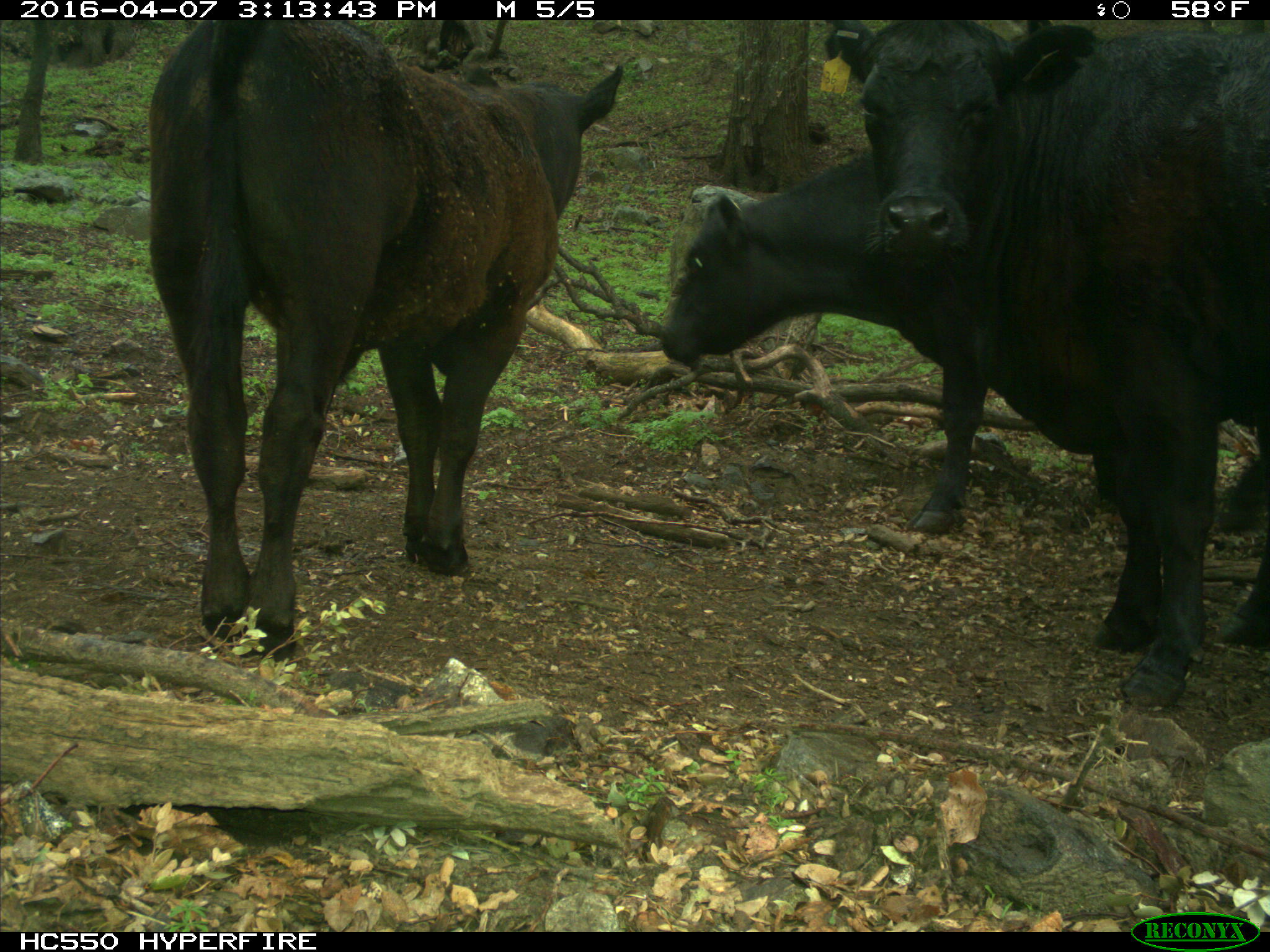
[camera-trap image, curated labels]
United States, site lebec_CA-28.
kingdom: Animalia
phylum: Chordata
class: Mammalia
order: Artiodactyla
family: Bovidae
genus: Bos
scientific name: Bos taurus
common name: domestic cow